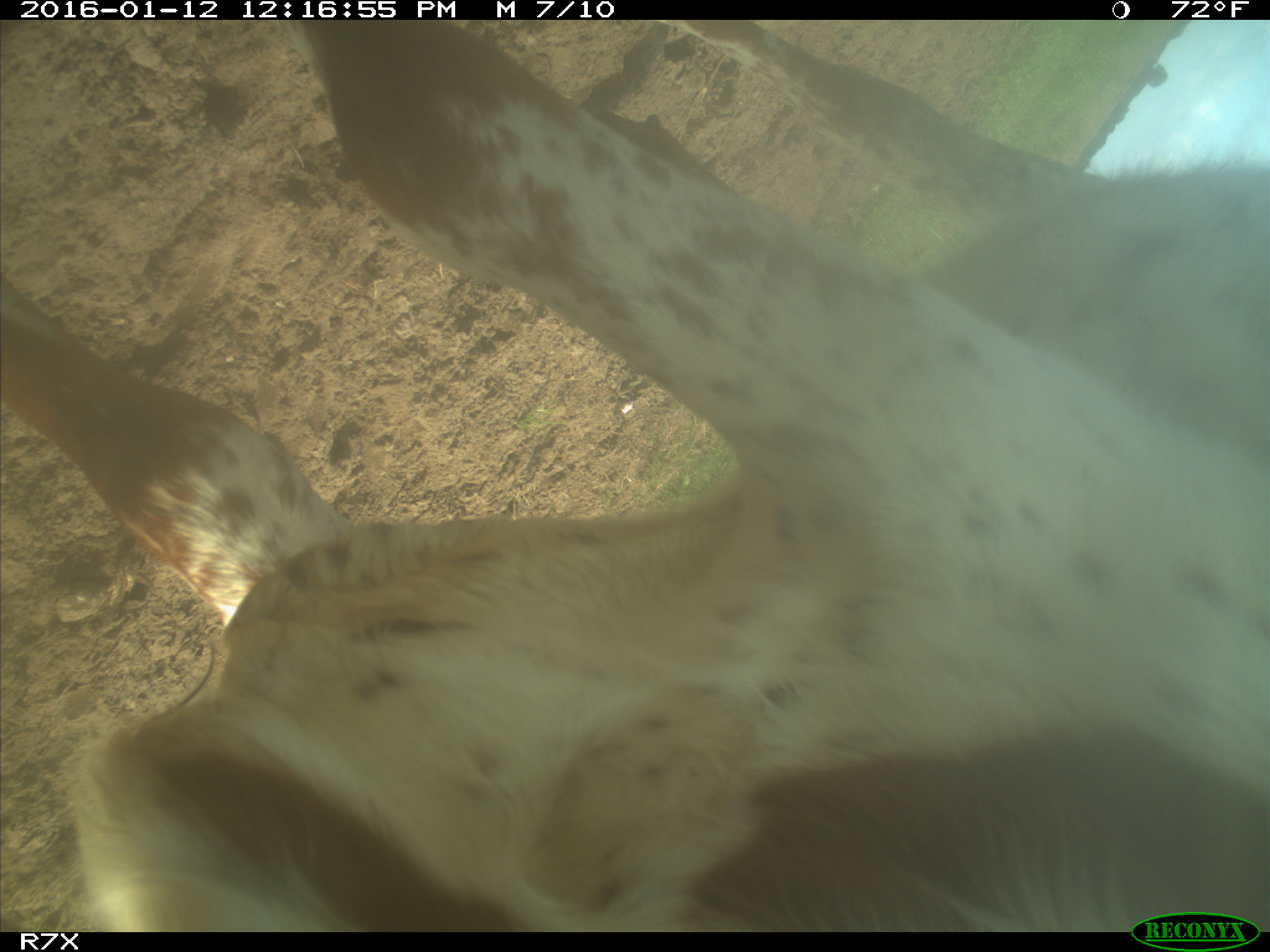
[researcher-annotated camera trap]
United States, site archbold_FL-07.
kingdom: Animalia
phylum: Chordata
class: Mammalia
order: Artiodactyla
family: Bovidae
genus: Bos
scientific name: Bos taurus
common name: domestic cow